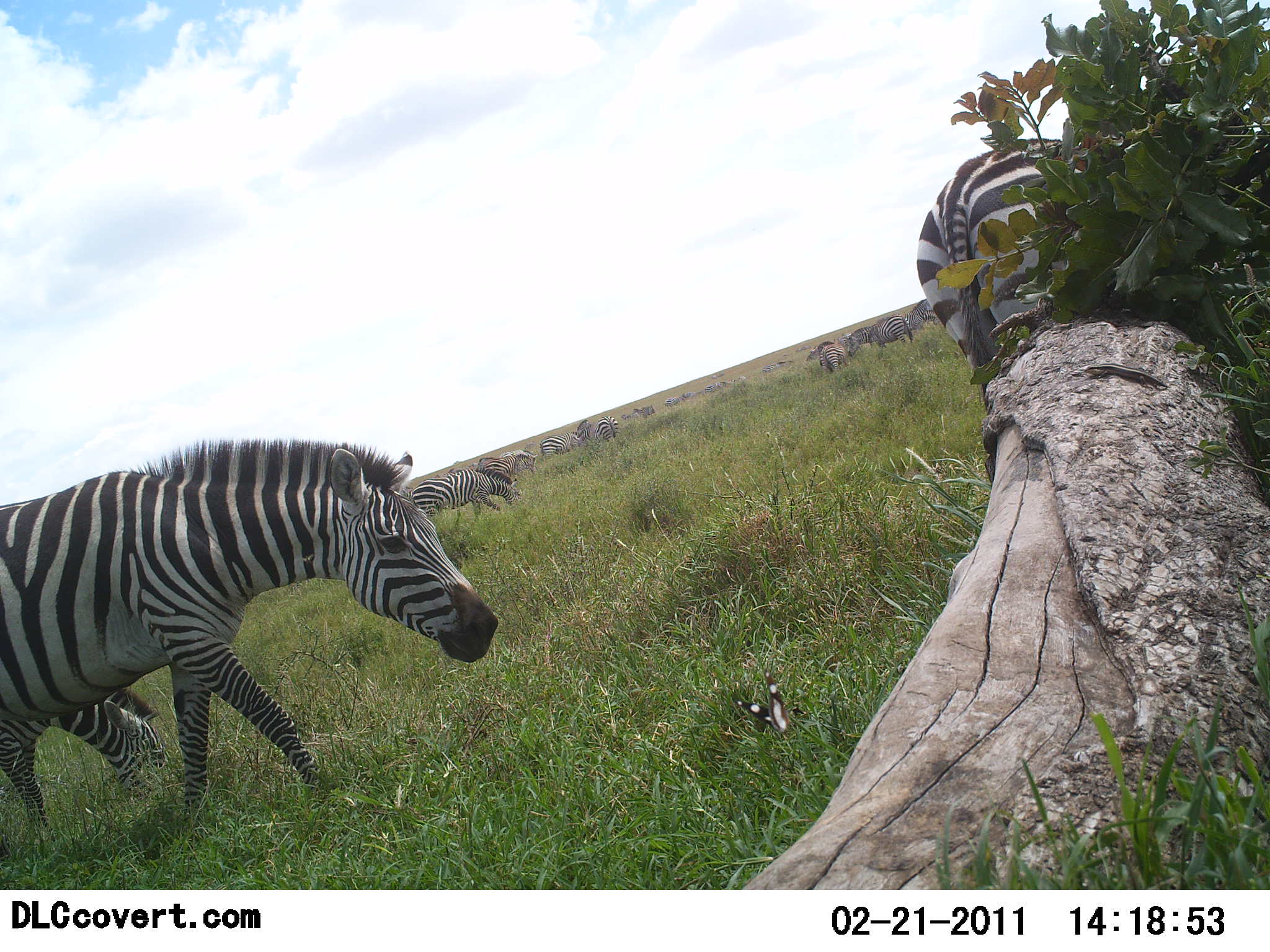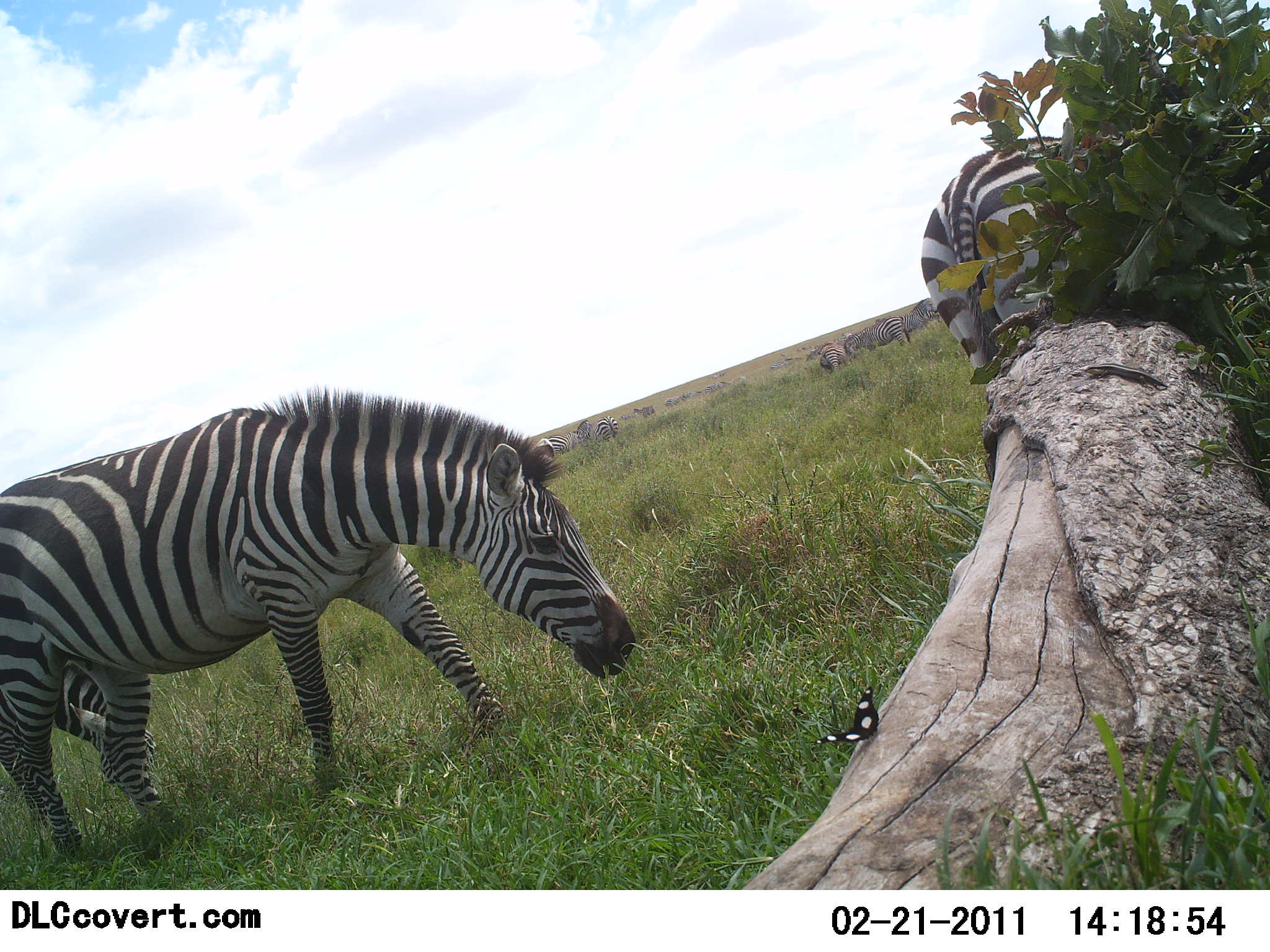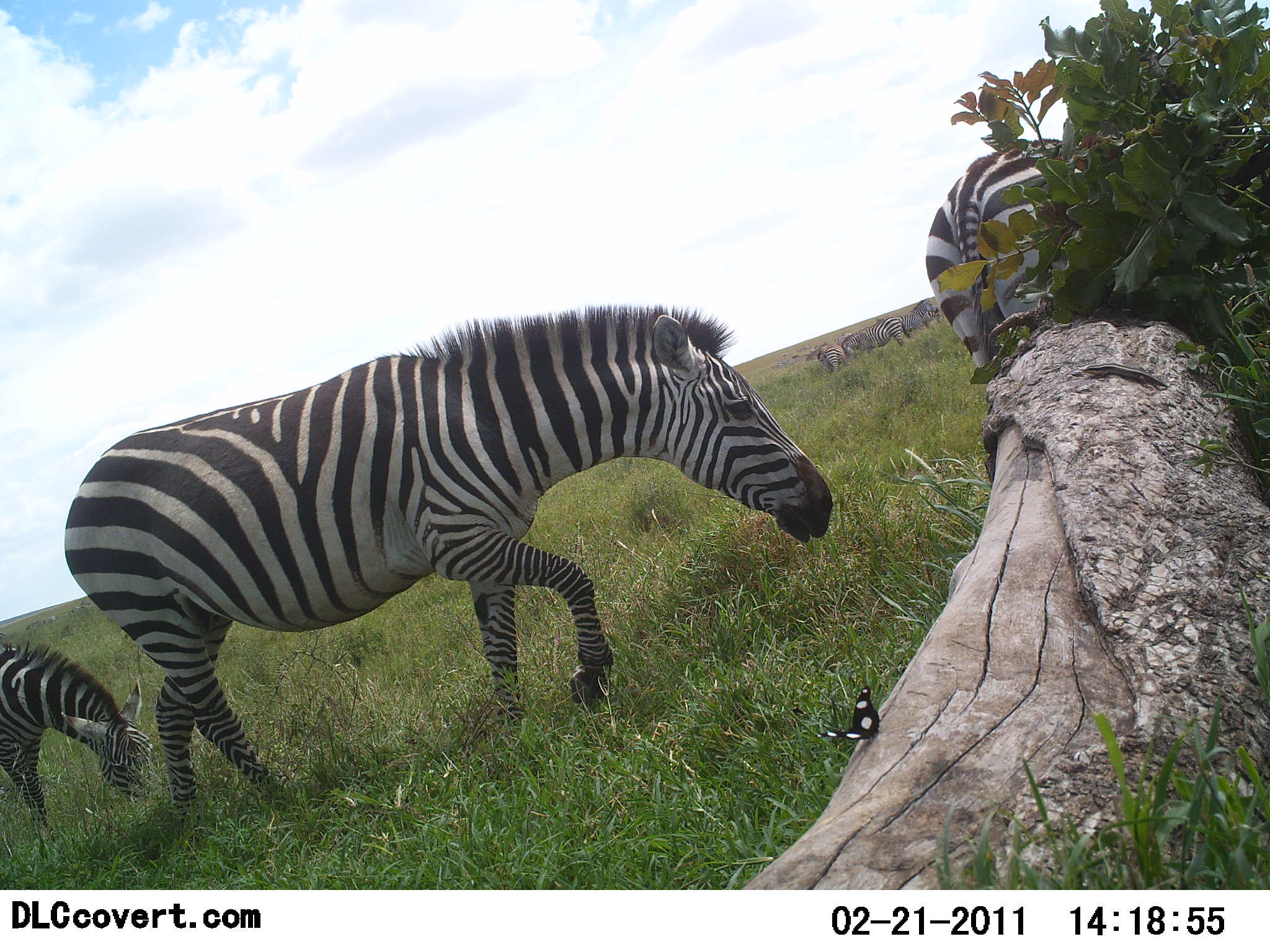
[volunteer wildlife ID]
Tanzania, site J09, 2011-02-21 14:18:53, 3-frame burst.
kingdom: Animalia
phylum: Chordata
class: Mammalia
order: Perissodactyla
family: Equidae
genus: Equus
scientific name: Equus quagga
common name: plains zebra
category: zebra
Zebra (plains zebra) (Equus quagga), count 5. Behavior (volunteer vote fractions): standing 38%, resting 8%, moving 38%, interacting 0%. Young present (vote fraction): 15%. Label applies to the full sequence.